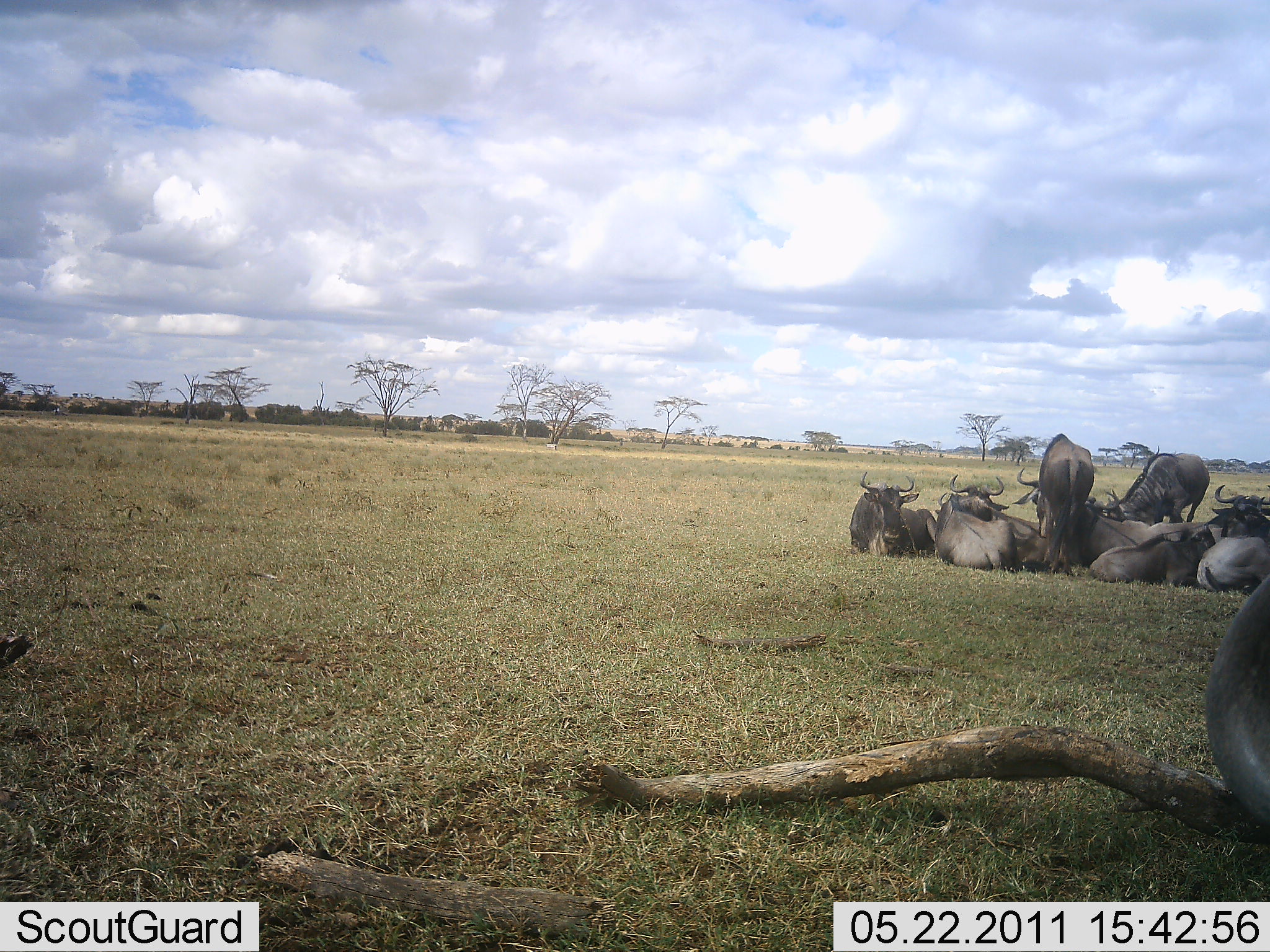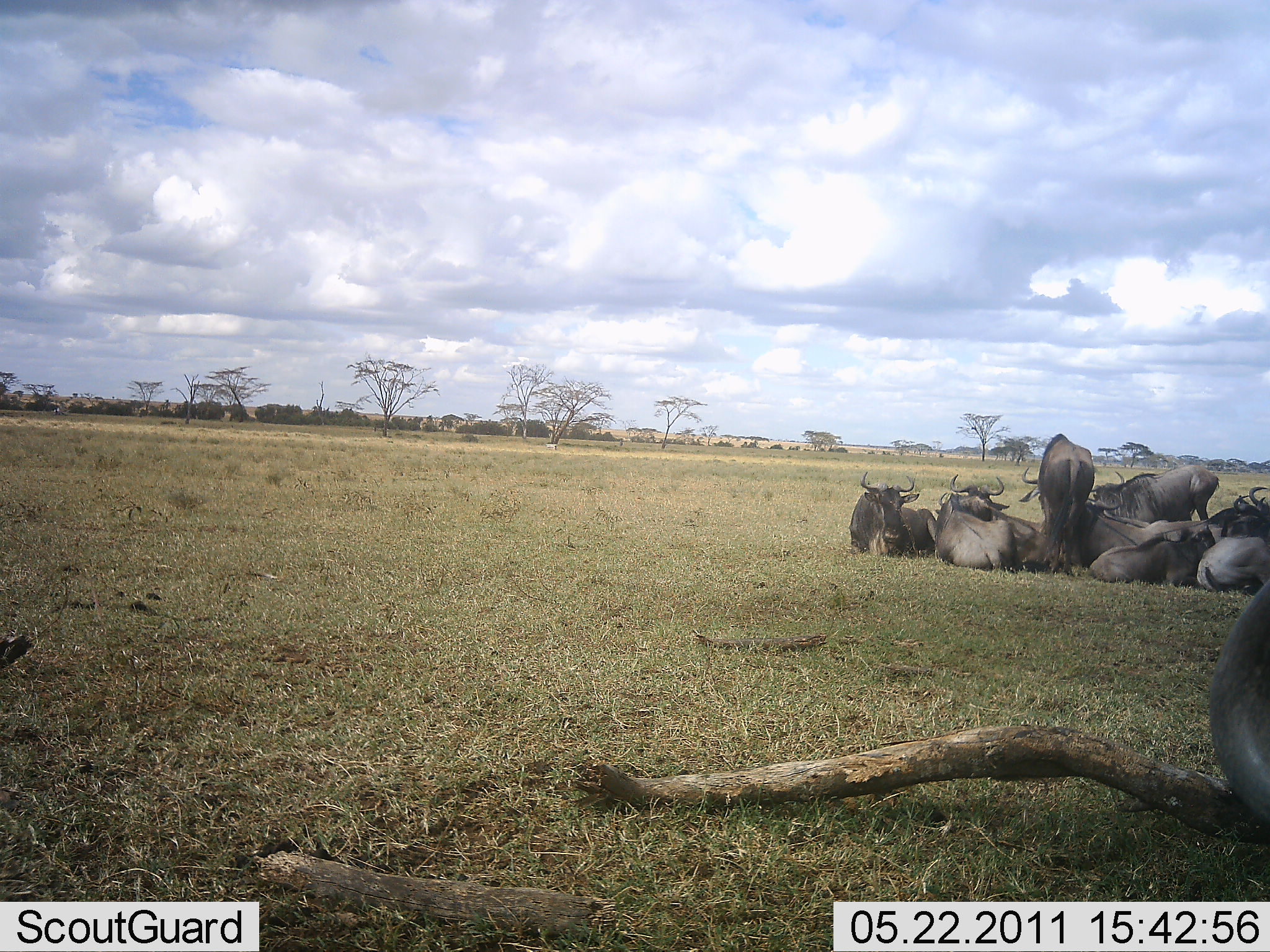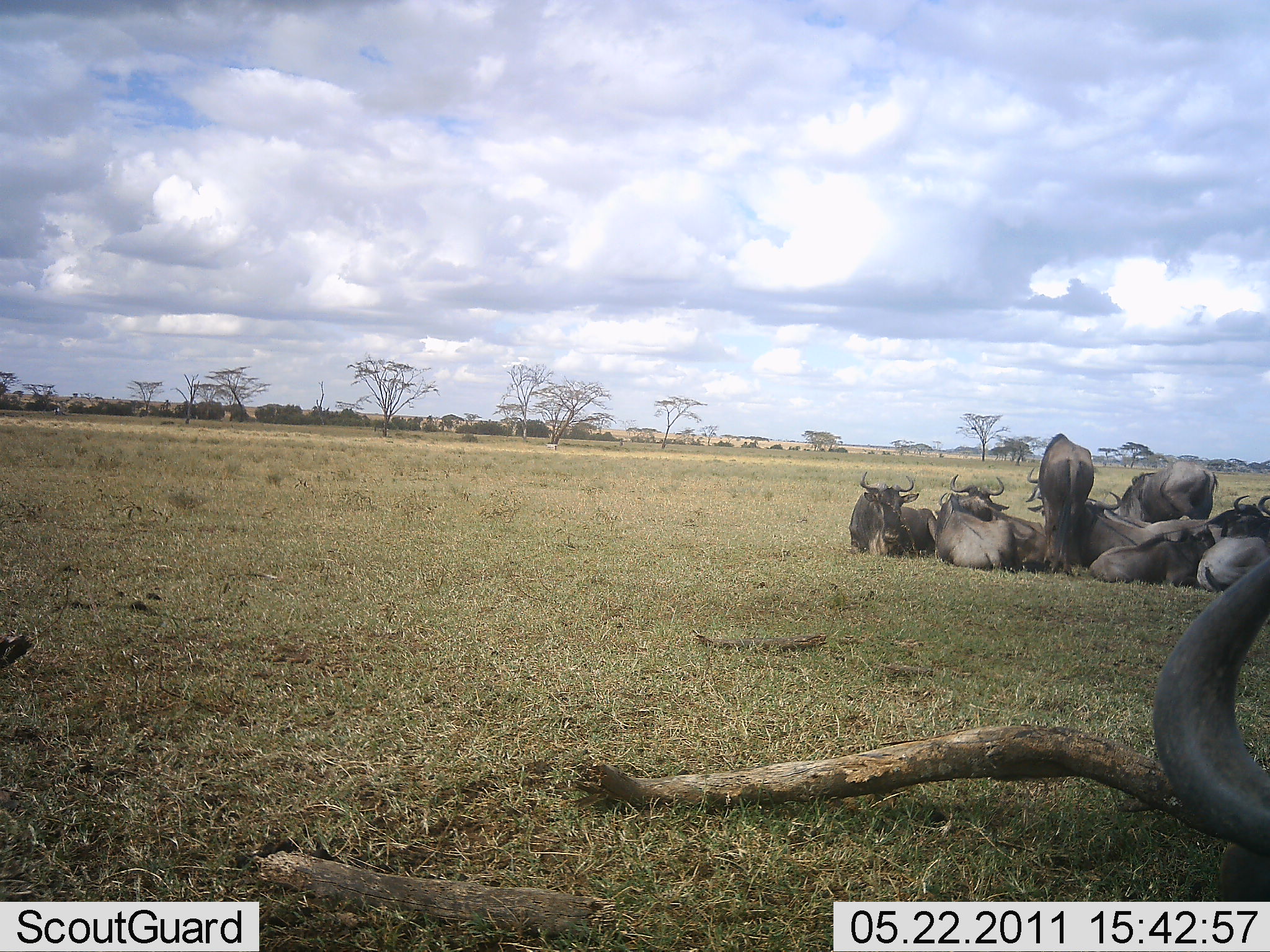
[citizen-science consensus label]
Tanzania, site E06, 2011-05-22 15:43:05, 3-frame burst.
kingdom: Animalia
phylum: Chordata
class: Mammalia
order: Artiodactyla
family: Bovidae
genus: Connochaetes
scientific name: Connochaetes taurinus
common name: blue wildebeest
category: wildebeest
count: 10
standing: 40%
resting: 100%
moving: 0%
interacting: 10%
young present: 0%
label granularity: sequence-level